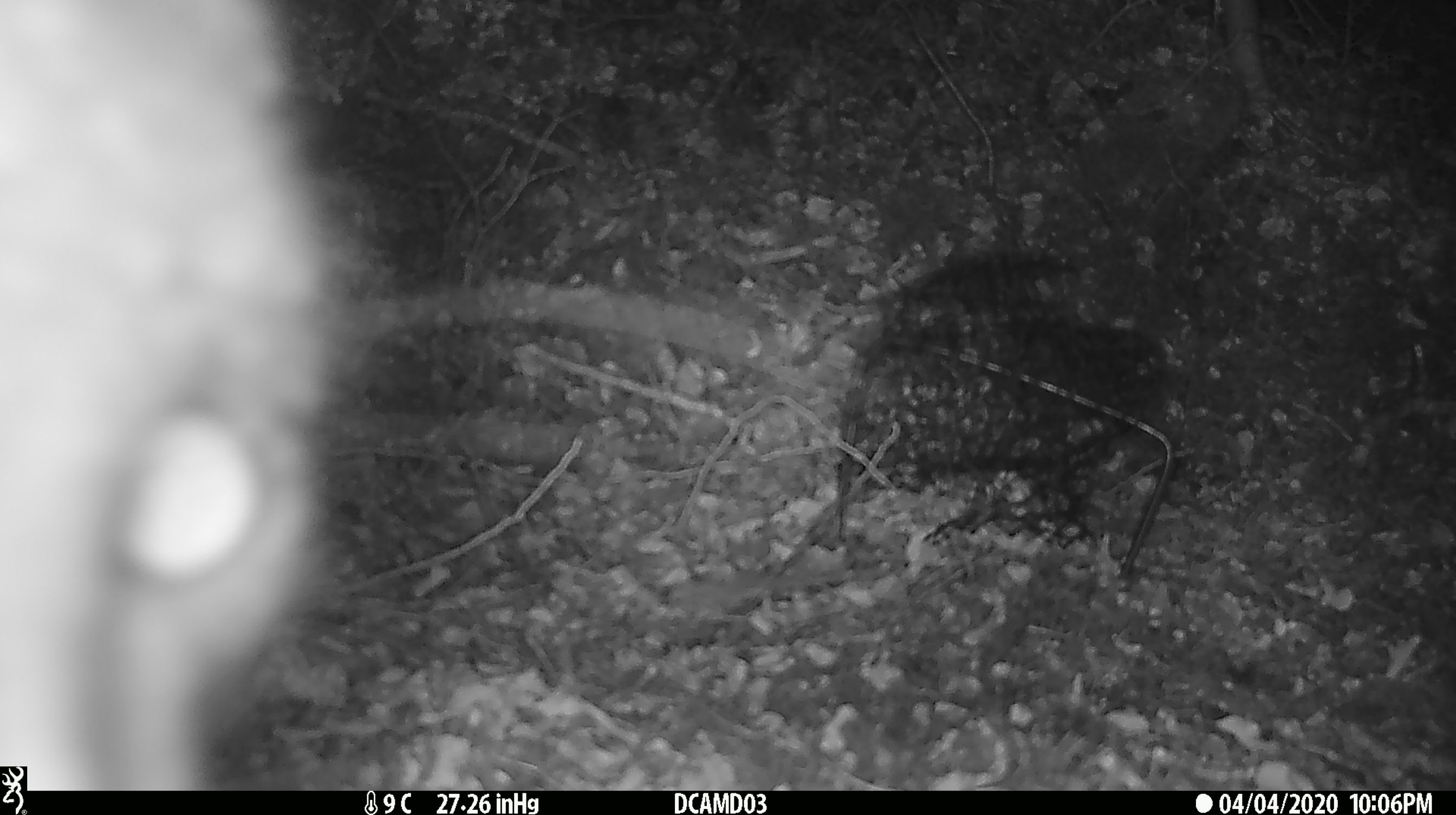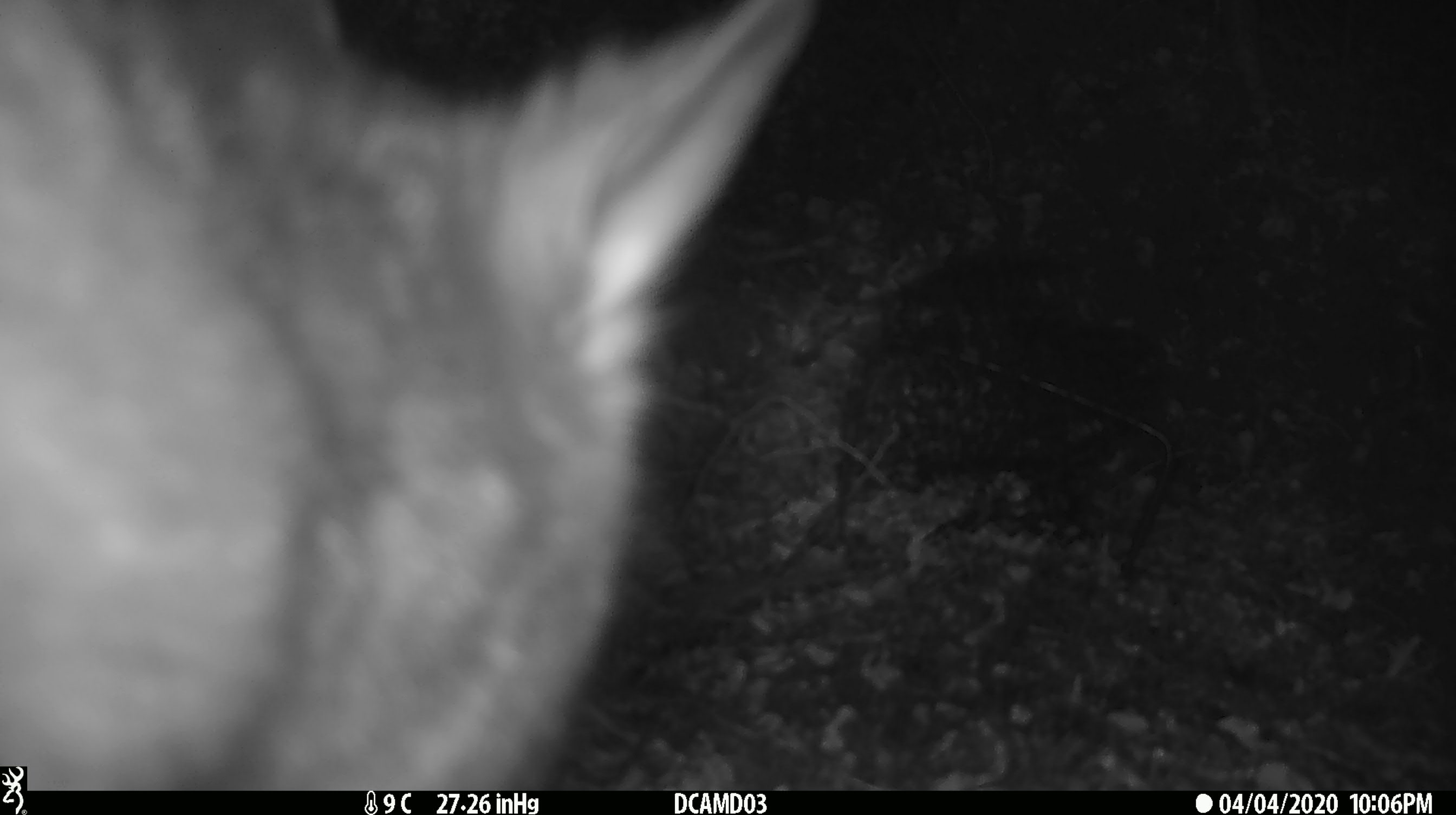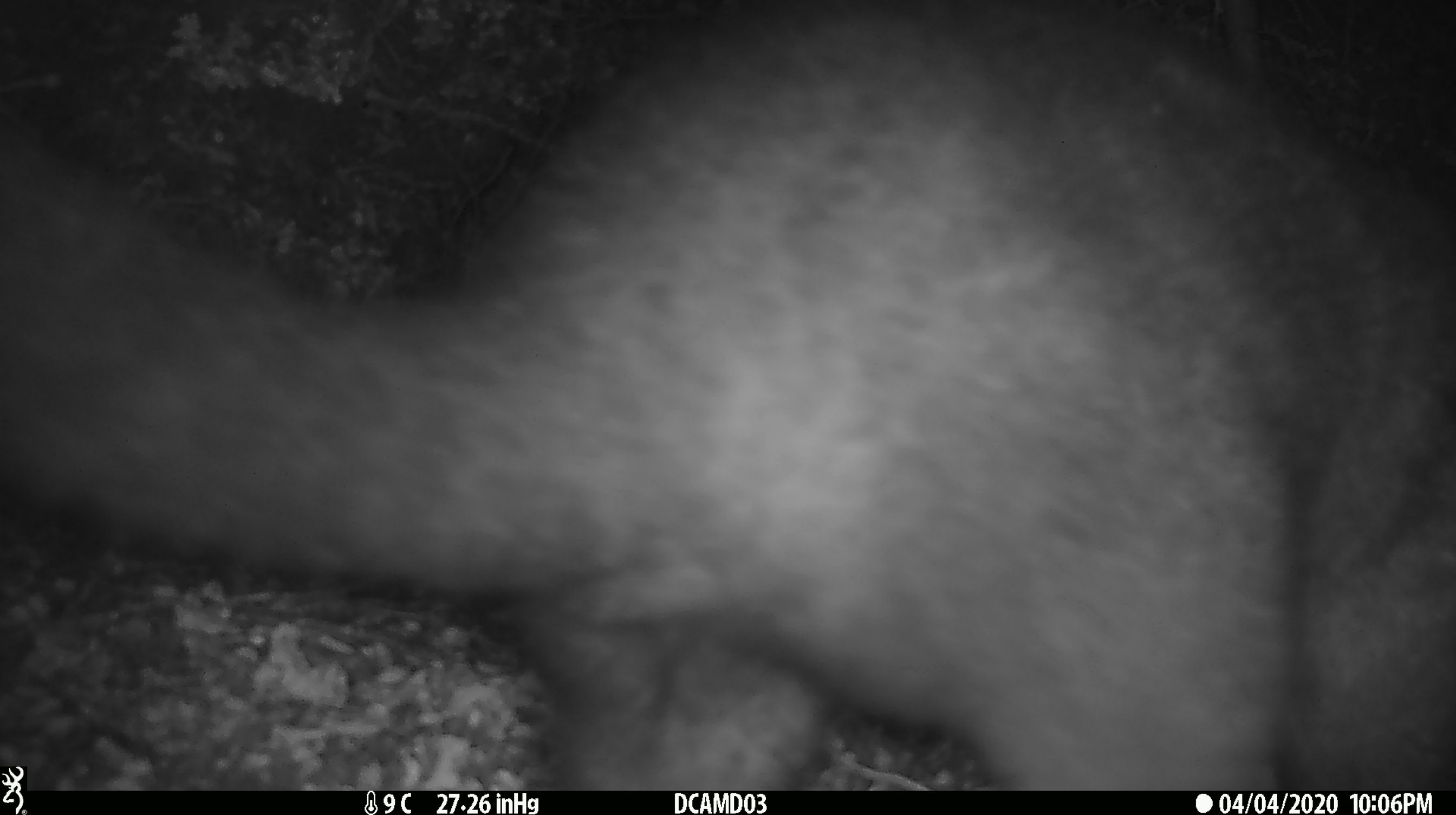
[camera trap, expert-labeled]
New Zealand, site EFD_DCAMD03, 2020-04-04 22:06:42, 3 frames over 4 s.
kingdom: Animalia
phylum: Chordata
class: Mammalia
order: Diprotodontia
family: Phalangeridae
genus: Trichosurus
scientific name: Trichosurus vulpecula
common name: common brushtail possum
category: possum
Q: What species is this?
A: Possum (common brushtail possum) (Trichosurus vulpecula).